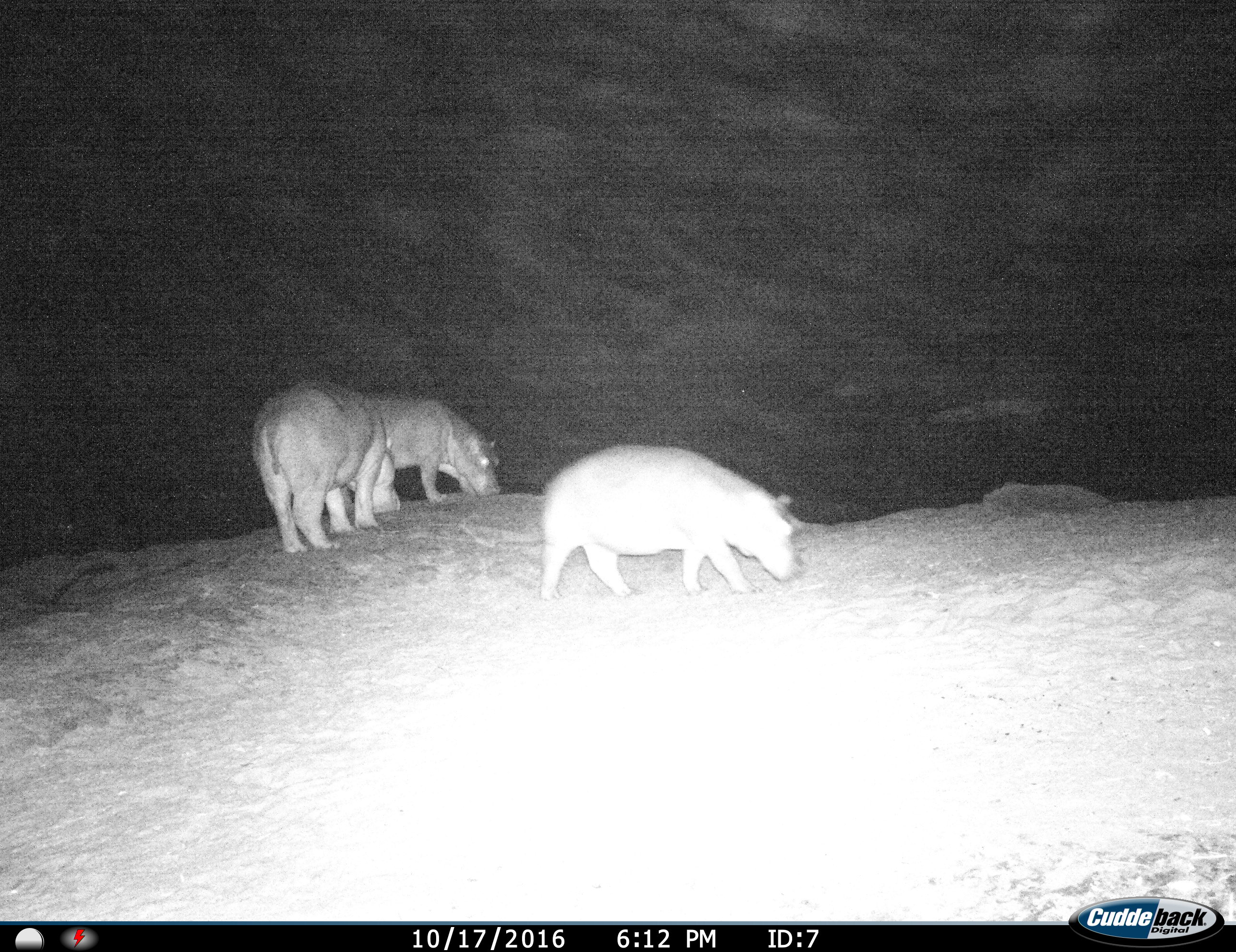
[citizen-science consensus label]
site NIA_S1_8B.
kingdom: Animalia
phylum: Chordata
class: Mammalia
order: Artiodactyla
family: Hippopotamidae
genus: Hippopotamus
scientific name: Hippopotamus amphibius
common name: hippopotamus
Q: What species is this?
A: Hippopotamus (Hippopotamus amphibius).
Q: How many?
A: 3.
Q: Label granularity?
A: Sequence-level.